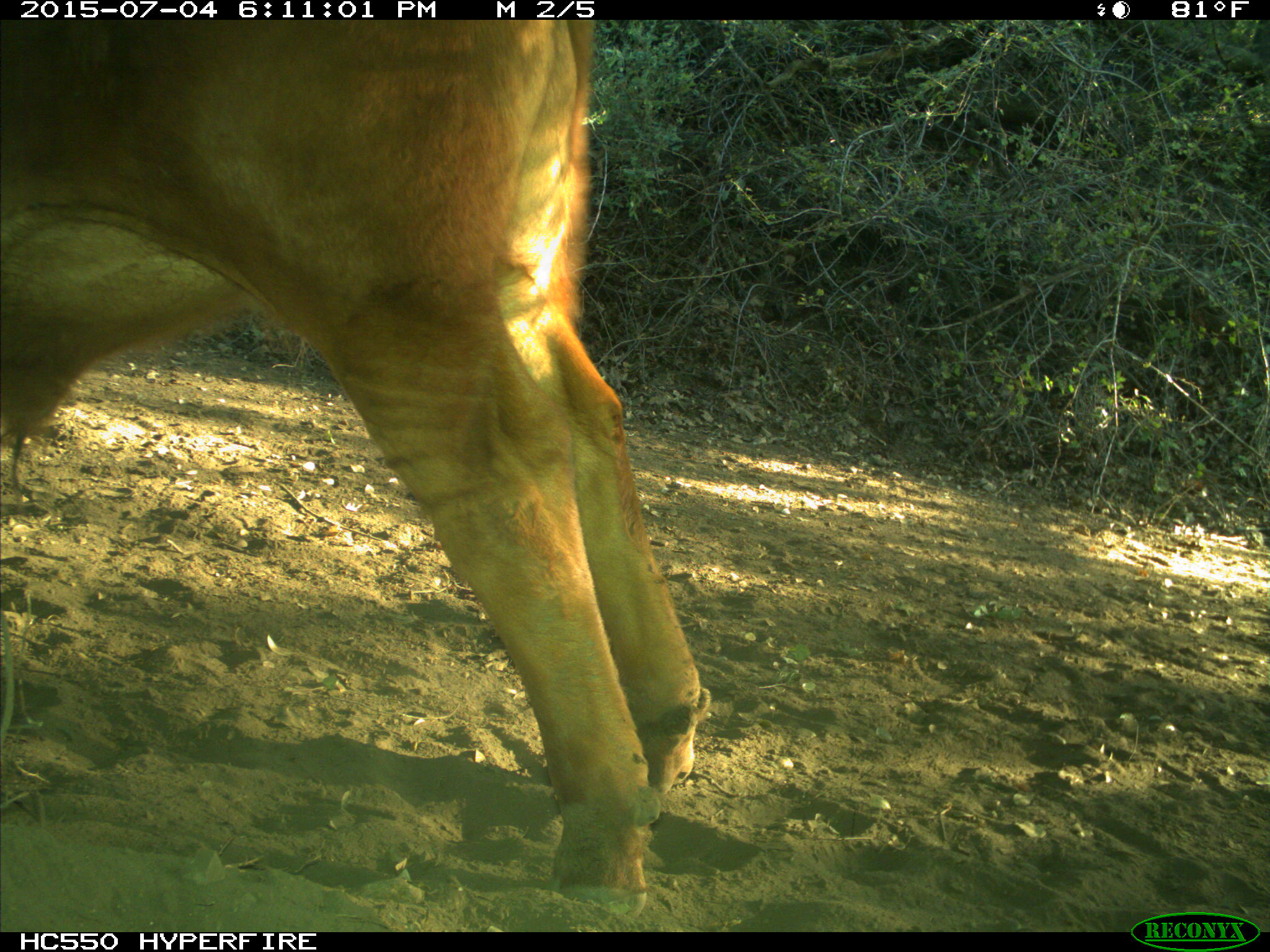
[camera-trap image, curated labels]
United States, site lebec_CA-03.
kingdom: Animalia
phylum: Chordata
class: Mammalia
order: Artiodactyla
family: Bovidae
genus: Bos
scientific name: Bos taurus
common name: domestic cow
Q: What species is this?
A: Bos taurus (domestic cow).